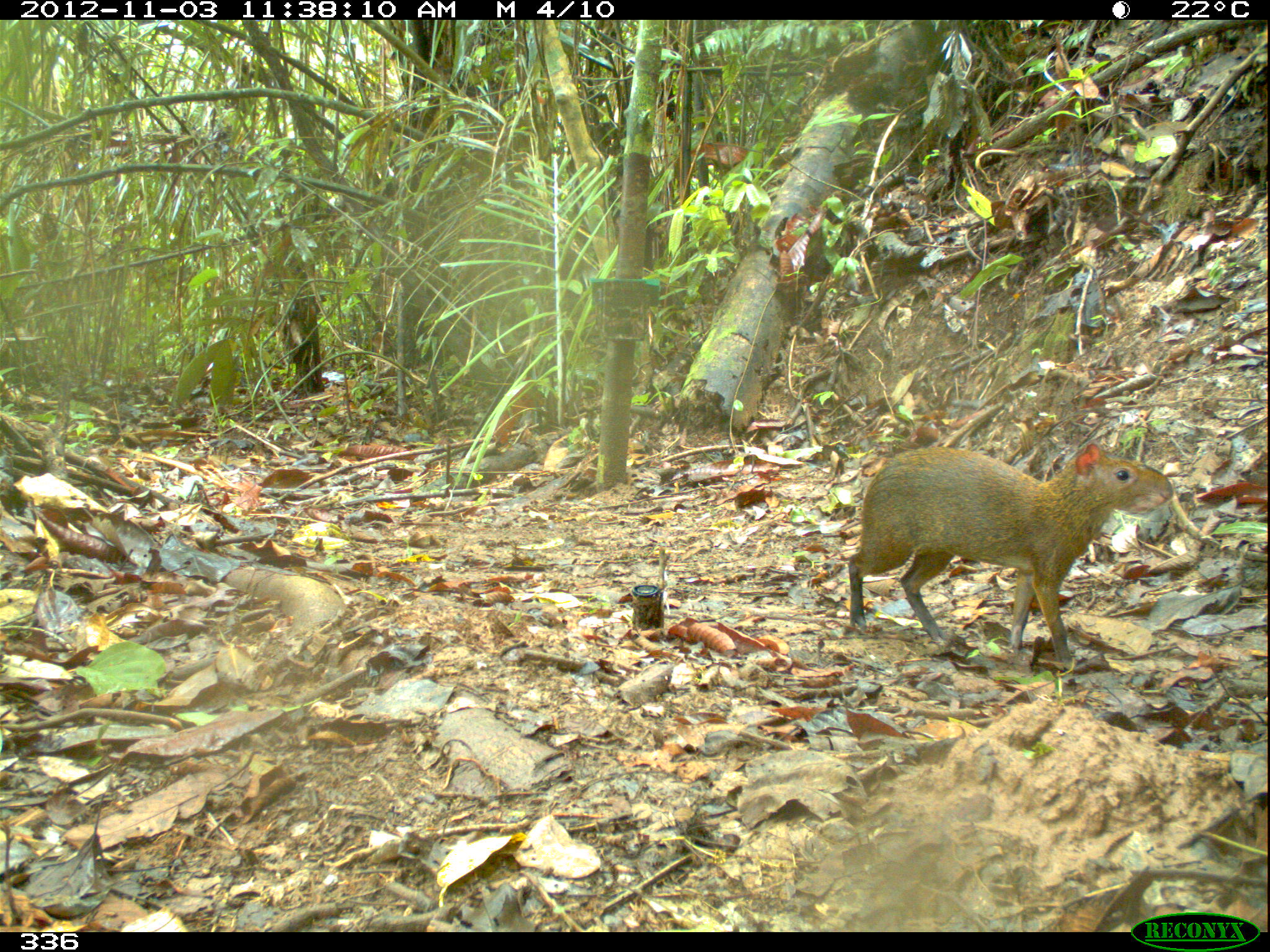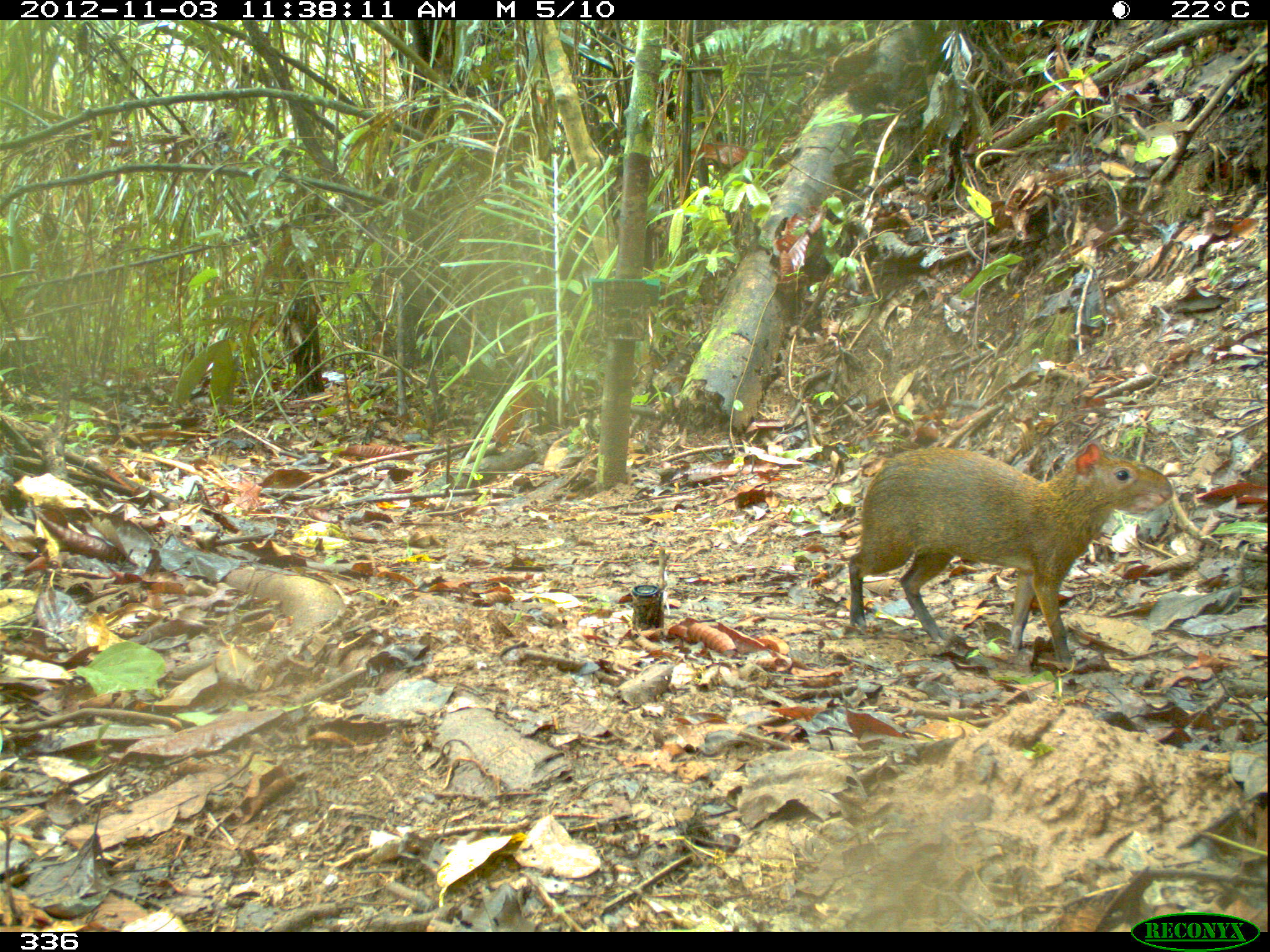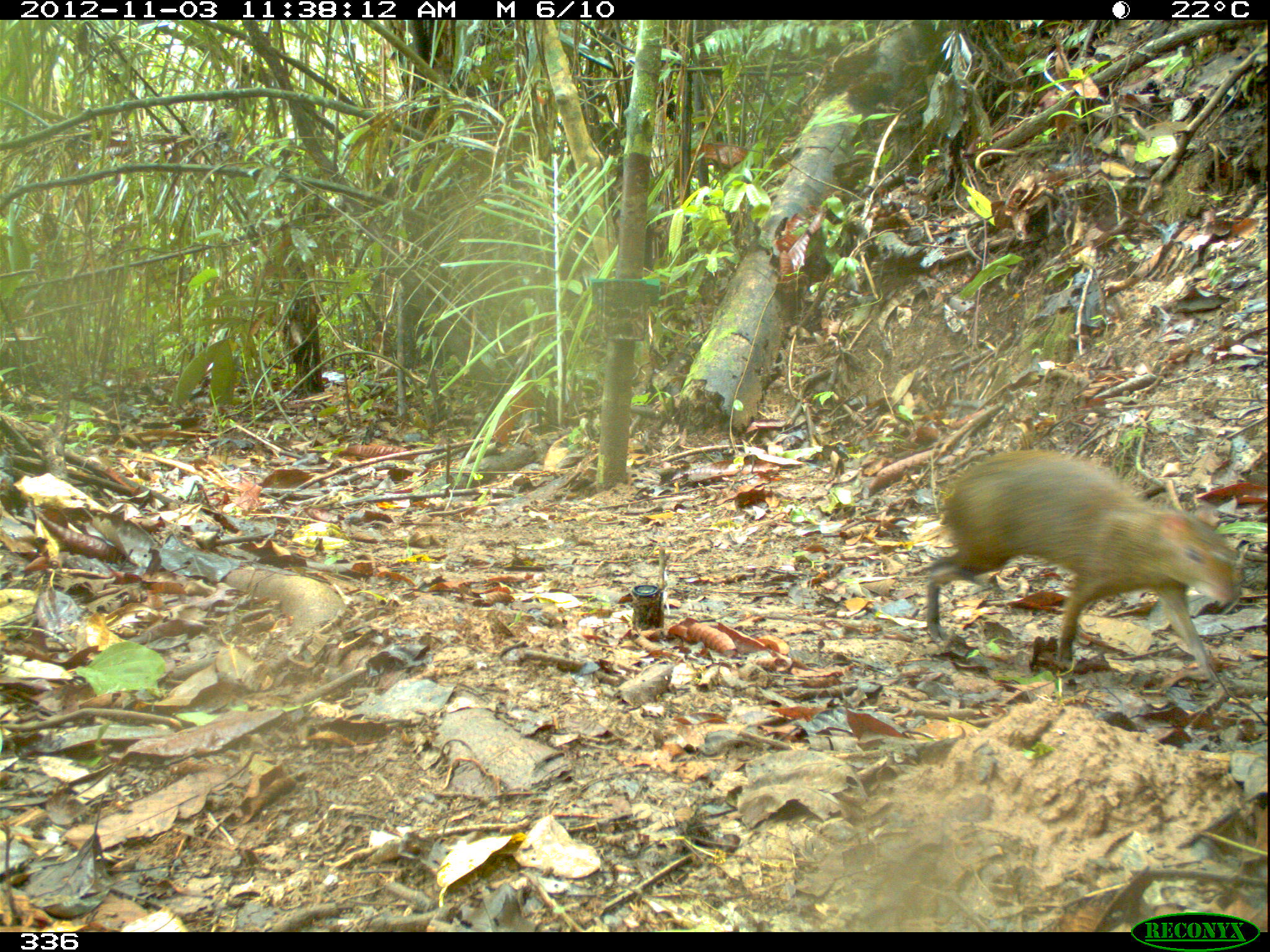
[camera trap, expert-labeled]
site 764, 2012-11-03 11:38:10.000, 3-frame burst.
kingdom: Animalia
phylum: Chordata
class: Mammalia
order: Rodentia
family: Dasyproctidae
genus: Dasyprocta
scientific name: Dasyprocta punctata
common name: central american agouti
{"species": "Dasyprocta punctata (central american agouti)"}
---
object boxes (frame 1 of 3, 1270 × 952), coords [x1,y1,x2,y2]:
dasyprocta punctata: [848,442,1173,663]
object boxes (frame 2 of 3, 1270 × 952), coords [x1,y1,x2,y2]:
dasyprocta punctata: [848,440,1172,661]